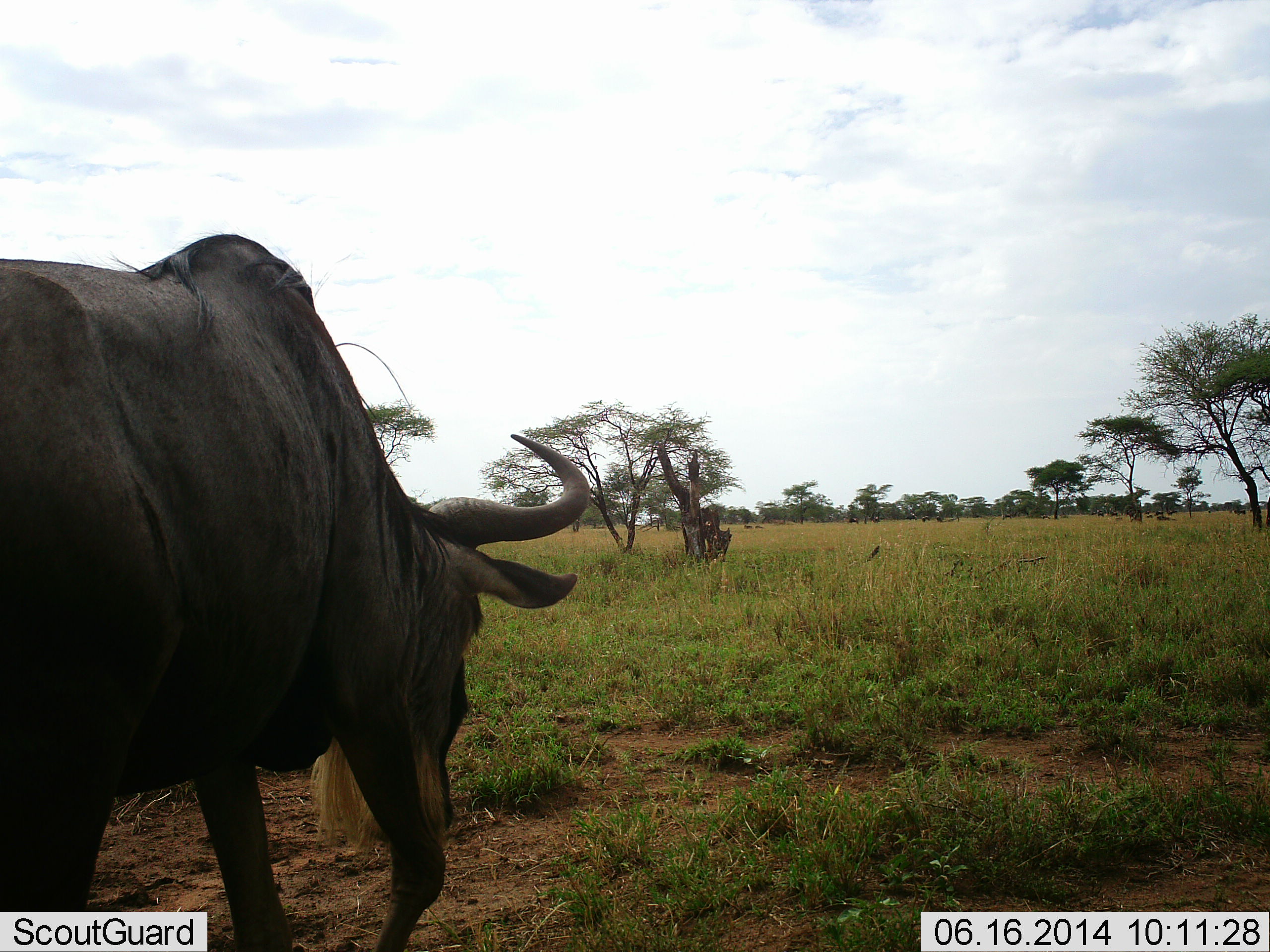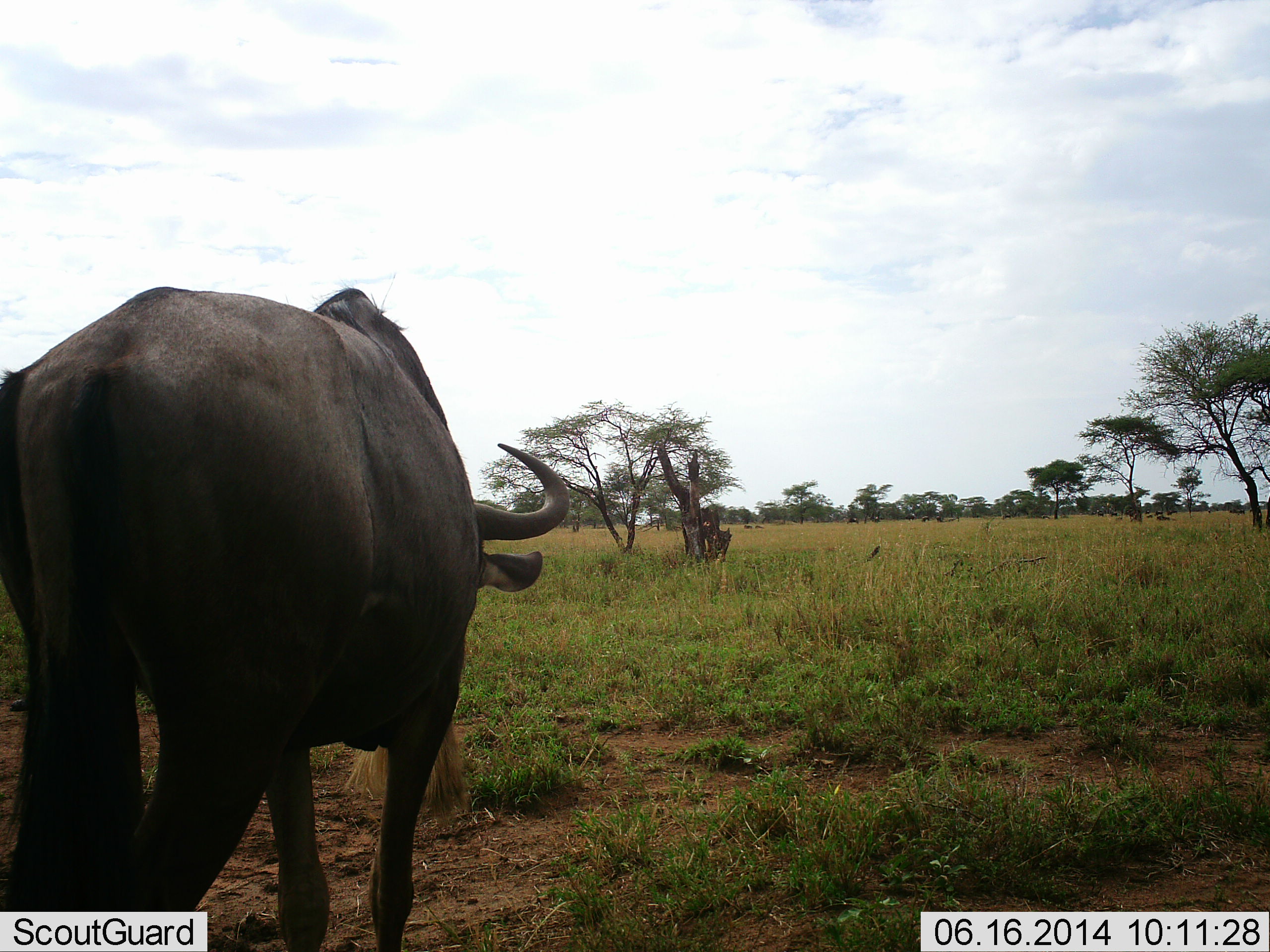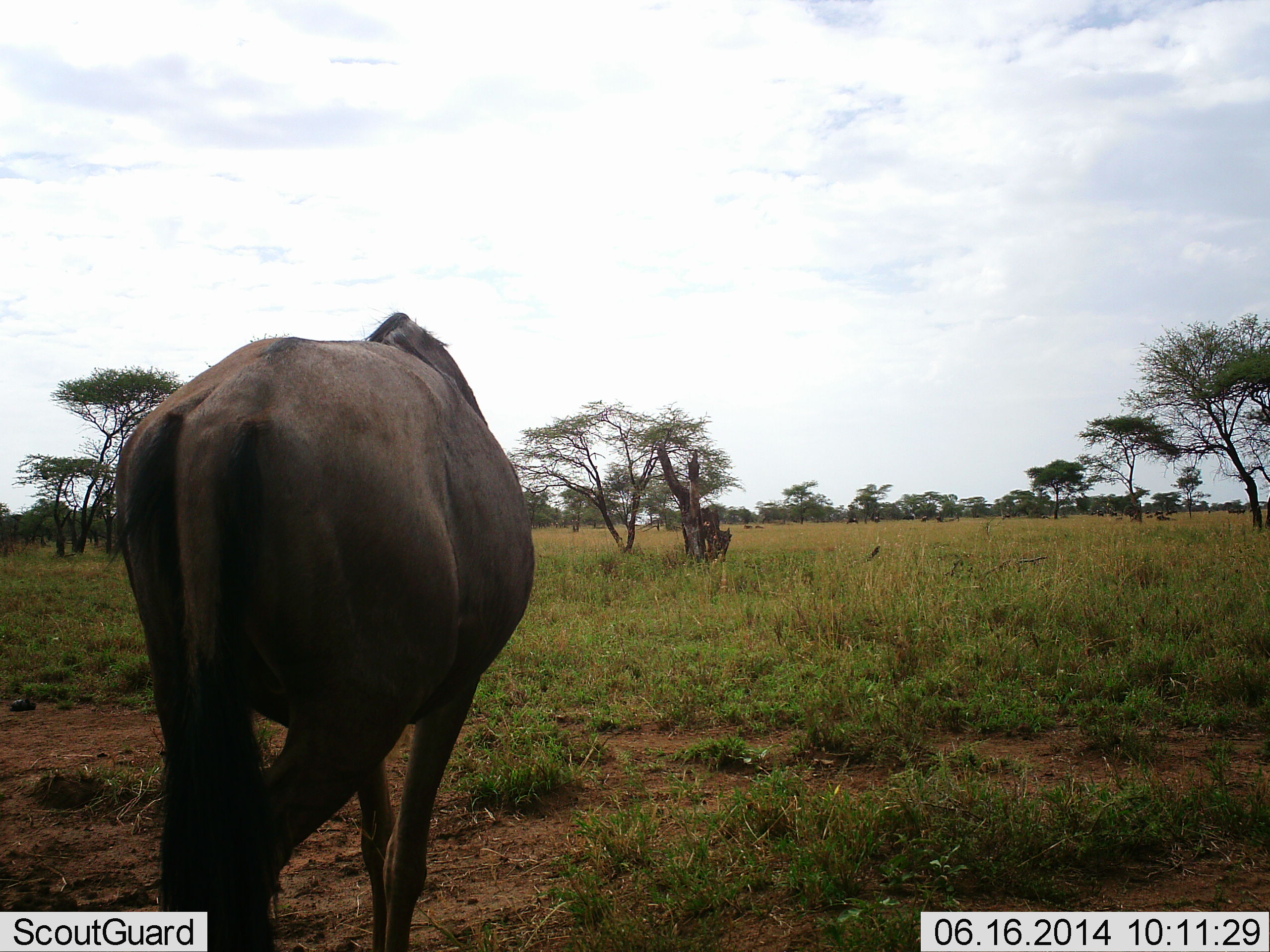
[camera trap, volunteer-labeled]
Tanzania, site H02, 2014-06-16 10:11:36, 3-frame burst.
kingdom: Animalia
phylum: Chordata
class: Mammalia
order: Artiodactyla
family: Bovidae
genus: Connochaetes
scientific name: Connochaetes taurinus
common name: blue wildebeest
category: wildebeest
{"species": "wildebeest (blue wildebeest) (Connochaetes taurinus)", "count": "1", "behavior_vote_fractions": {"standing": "9%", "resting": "0%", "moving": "91%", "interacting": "0%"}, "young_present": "0%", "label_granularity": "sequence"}